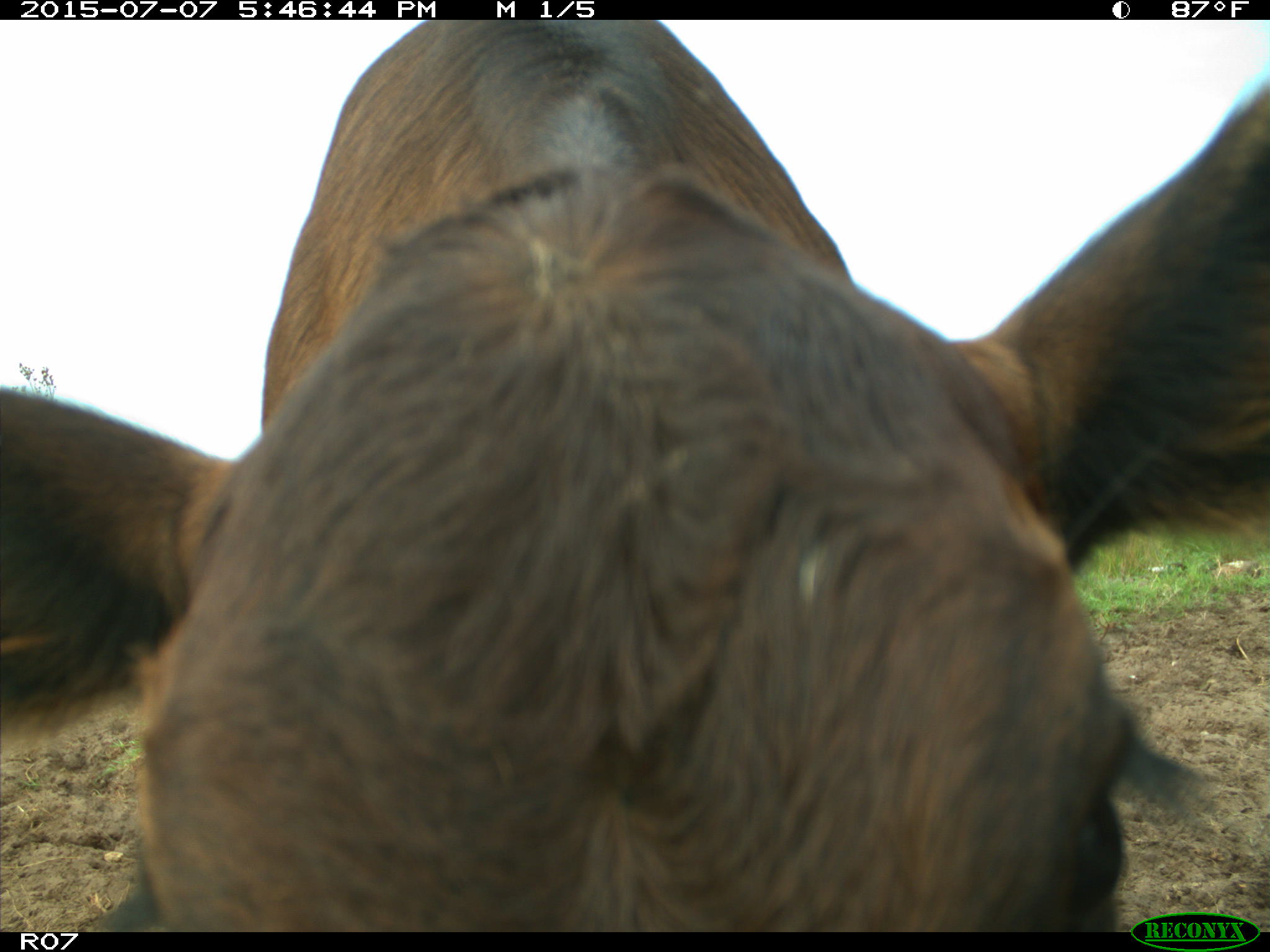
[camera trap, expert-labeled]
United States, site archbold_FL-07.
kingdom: Animalia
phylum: Chordata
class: Mammalia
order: Artiodactyla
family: Bovidae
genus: Bos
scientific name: Bos taurus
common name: domestic cow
Bos taurus (domestic cow).